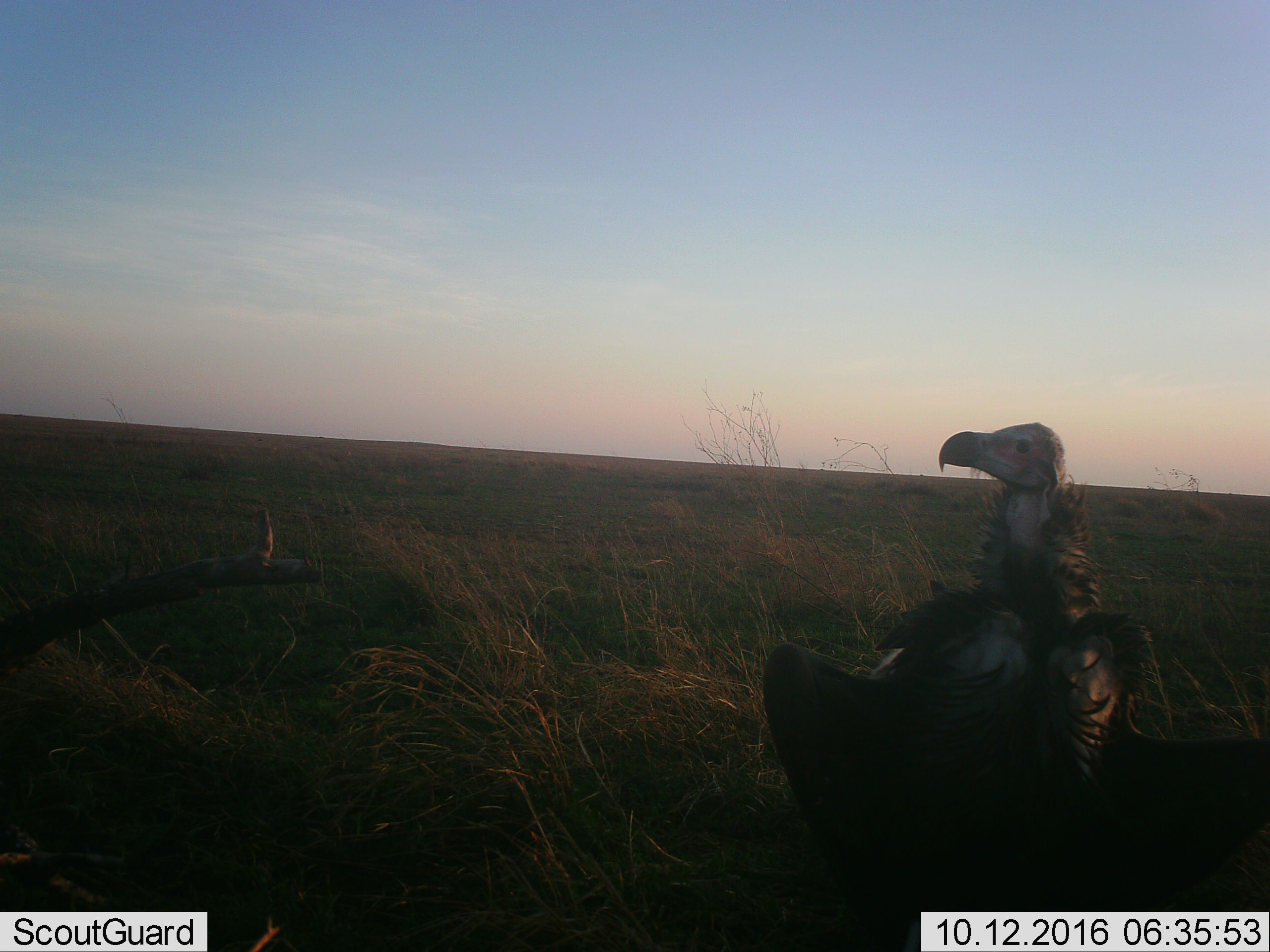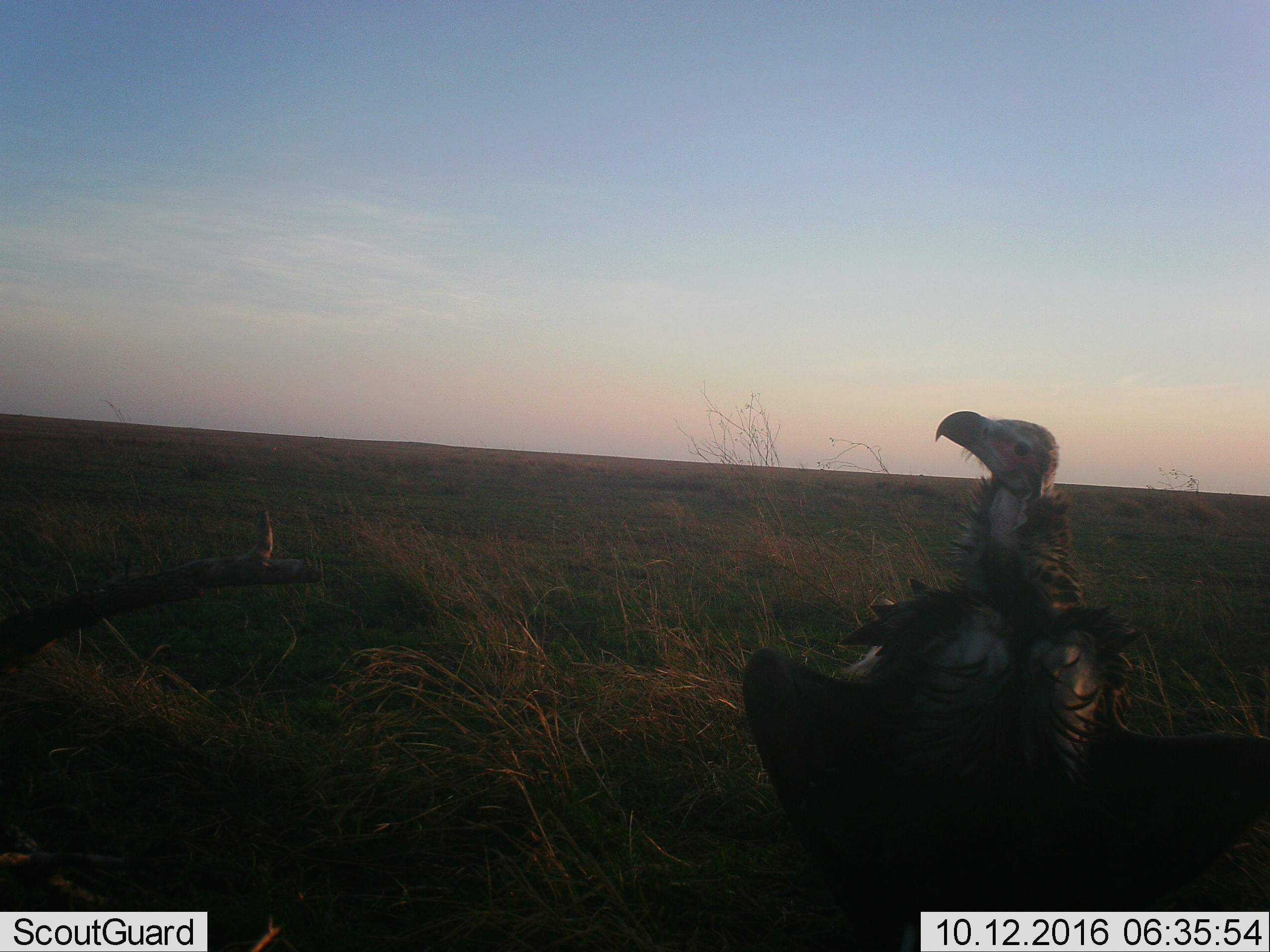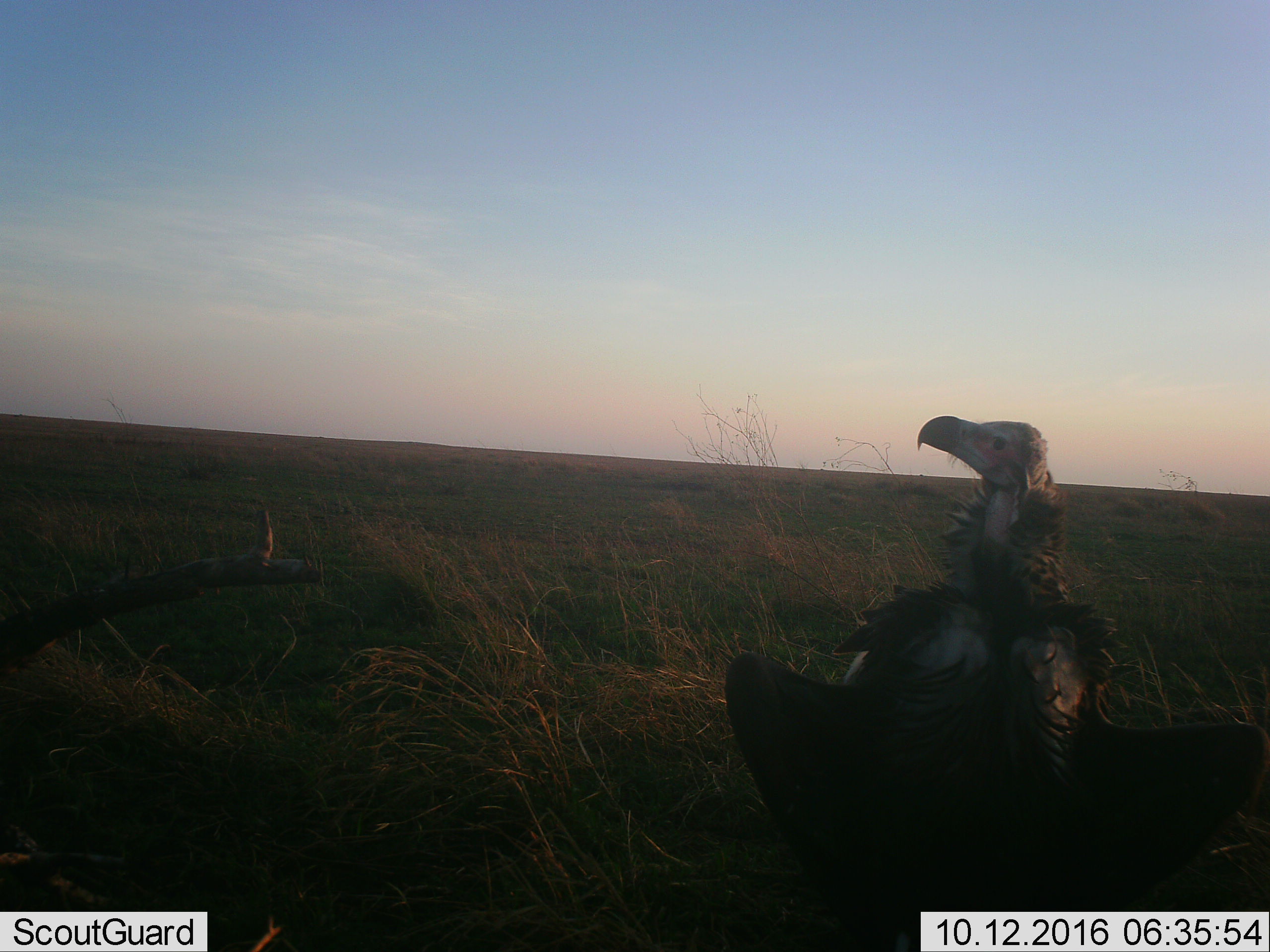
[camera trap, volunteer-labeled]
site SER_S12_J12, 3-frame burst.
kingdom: Animalia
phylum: Chordata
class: Aves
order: Accipitriformes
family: Accipitridae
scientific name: Accipitridae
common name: vulture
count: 1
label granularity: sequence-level